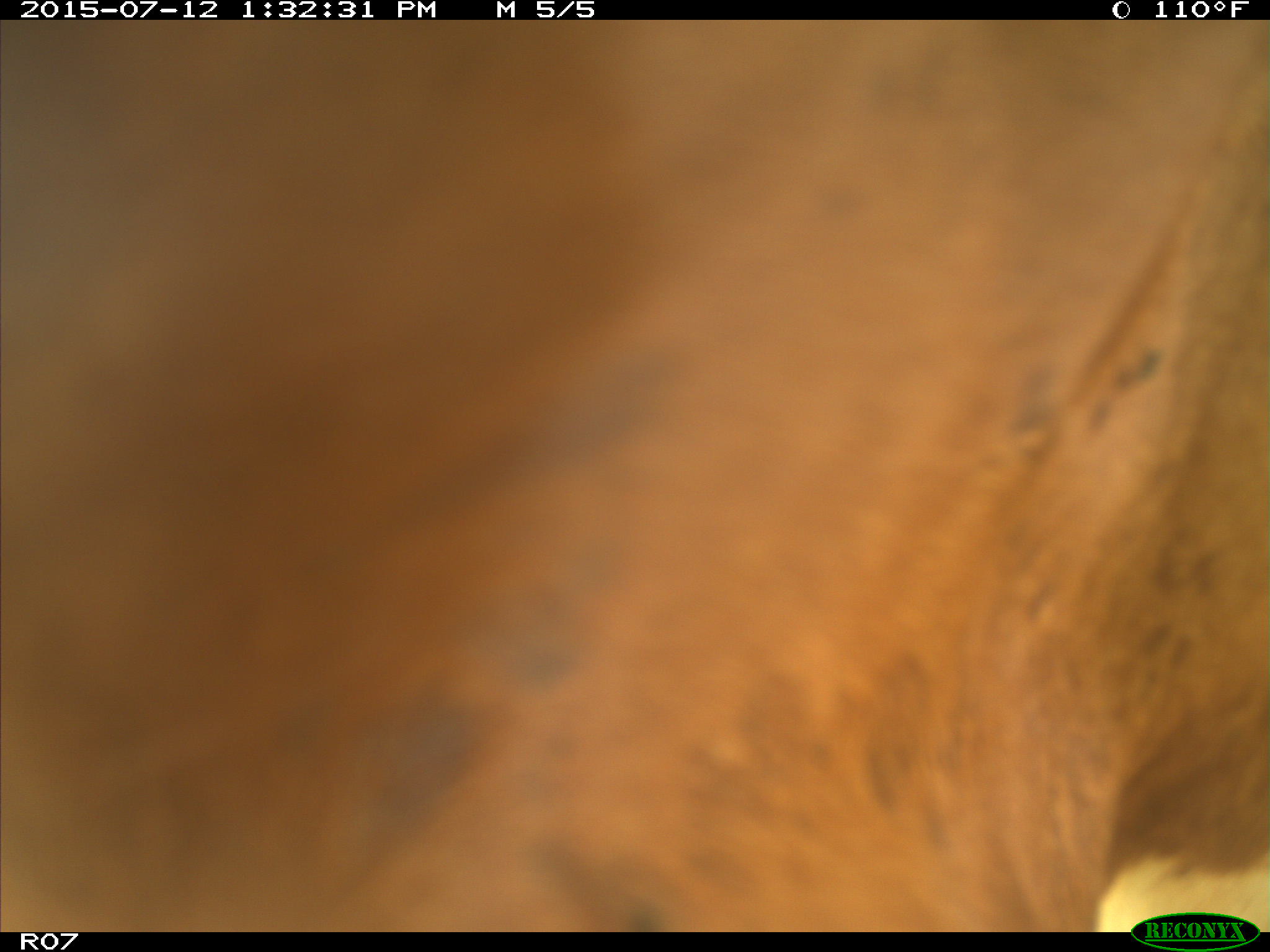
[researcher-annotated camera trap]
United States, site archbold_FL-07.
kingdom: Animalia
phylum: Chordata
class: Mammalia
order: Artiodactyla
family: Bovidae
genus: Bos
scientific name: Bos taurus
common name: domestic cow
Bos taurus (domestic cow).